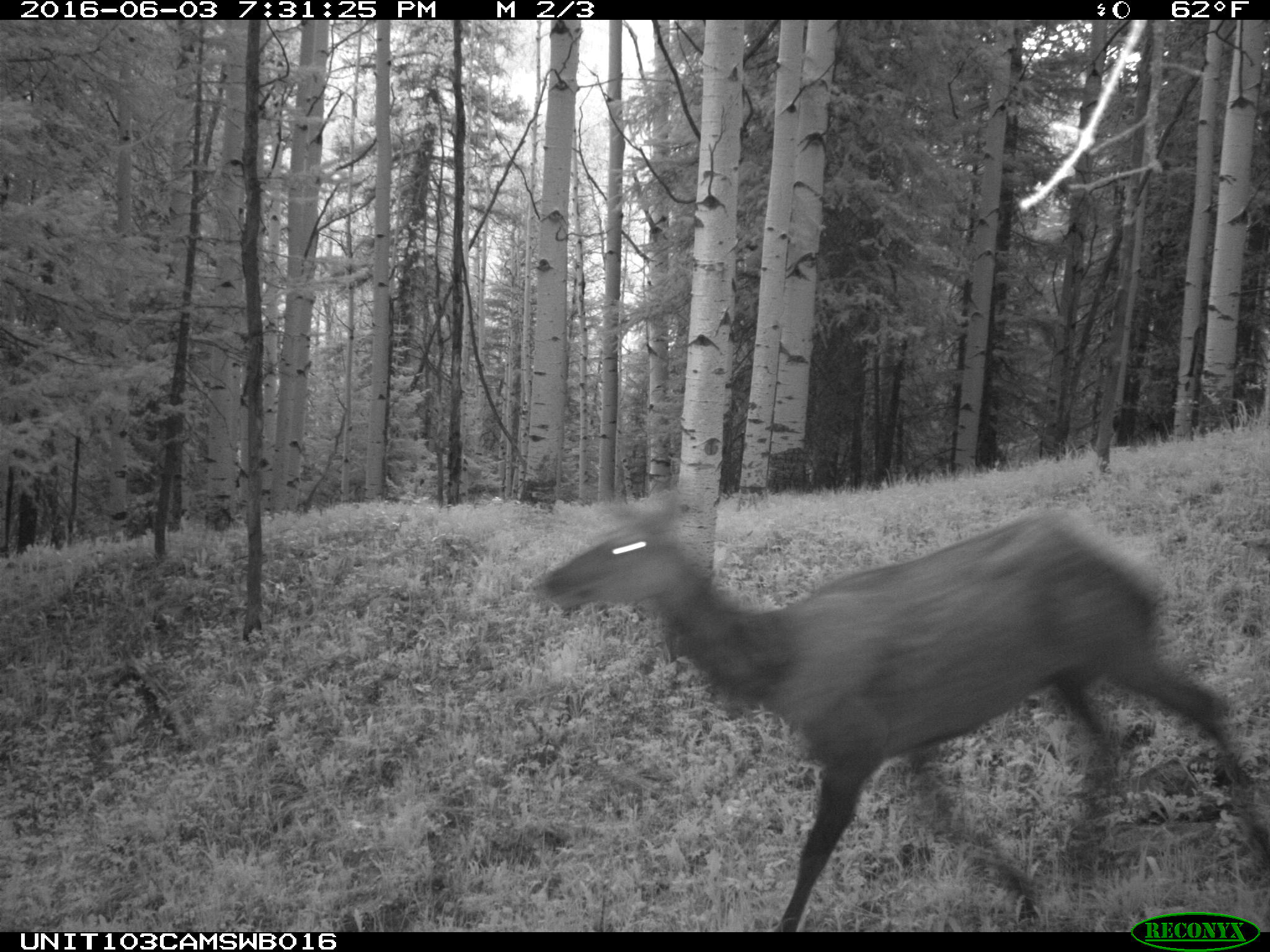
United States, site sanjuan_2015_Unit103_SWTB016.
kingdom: Animalia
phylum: Chordata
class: Mammalia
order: Artiodactyla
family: Cervidae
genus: Cervus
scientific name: Cervus elaphus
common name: red deer